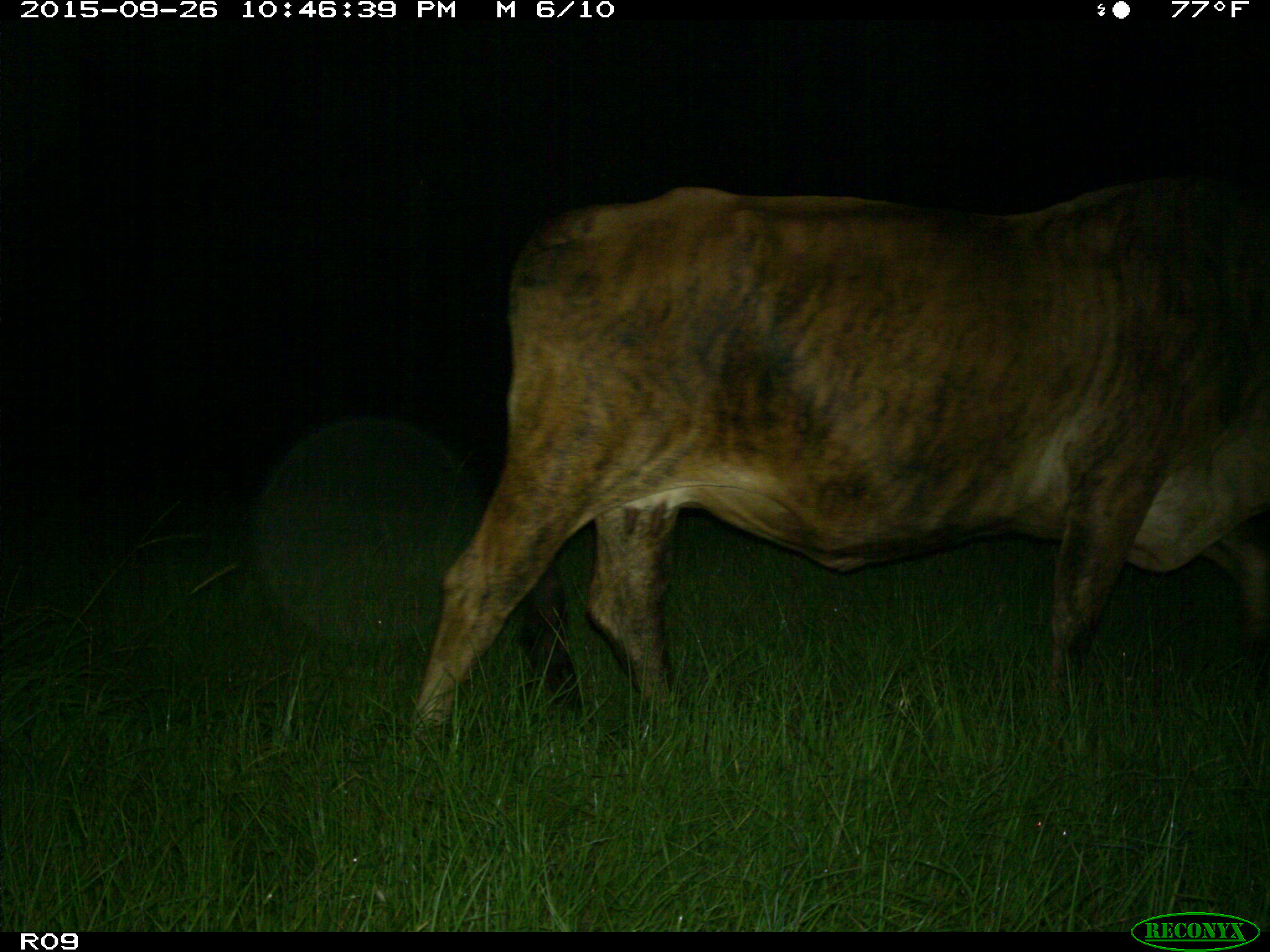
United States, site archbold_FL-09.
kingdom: Animalia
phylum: Chordata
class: Mammalia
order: Artiodactyla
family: Bovidae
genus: Bos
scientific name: Bos taurus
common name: domestic cow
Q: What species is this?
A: Bos taurus (domestic cow).